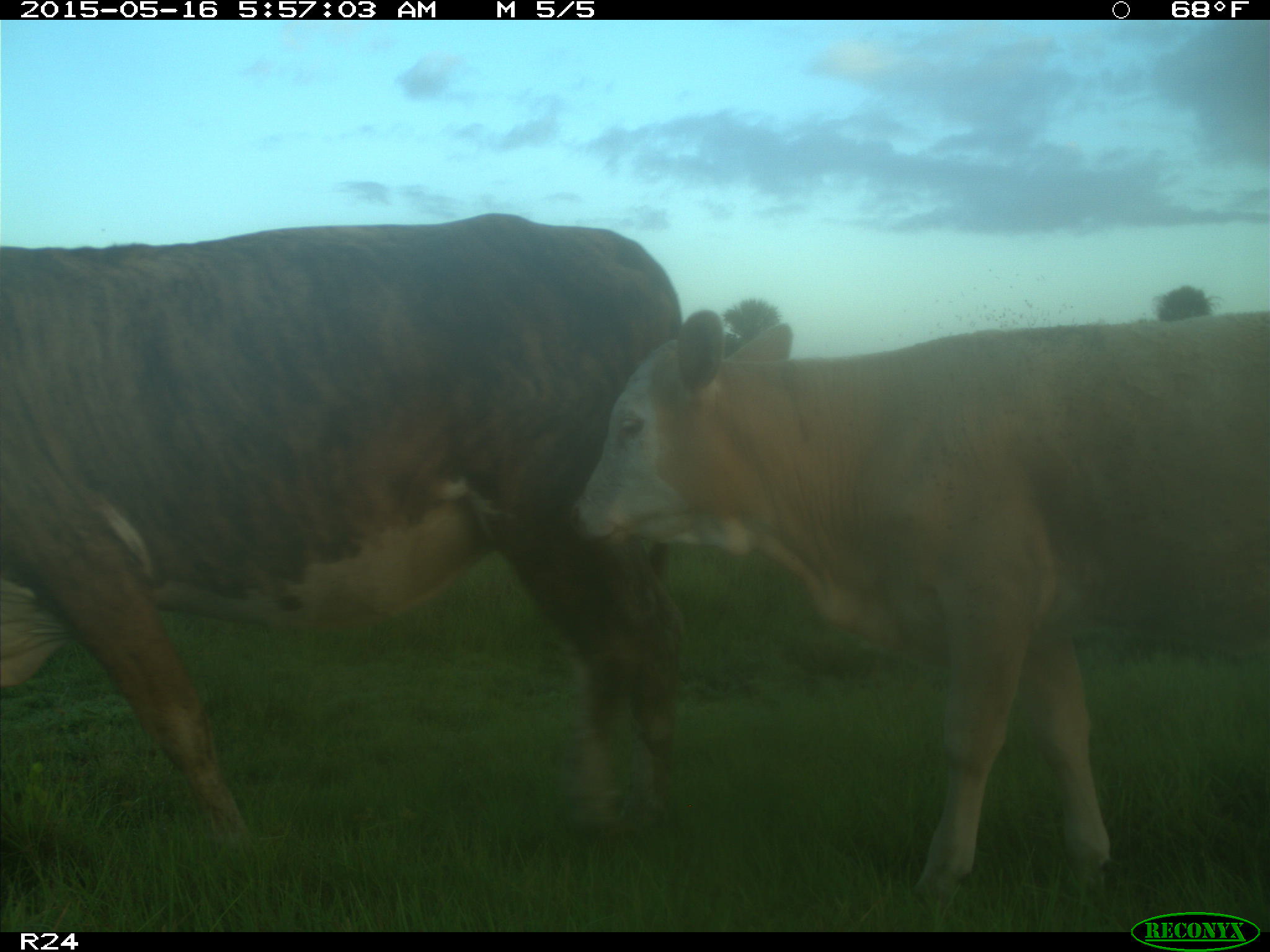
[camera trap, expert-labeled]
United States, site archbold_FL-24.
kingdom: Animalia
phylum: Chordata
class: Mammalia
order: Artiodactyla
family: Bovidae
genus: Bos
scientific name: Bos taurus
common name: domestic cow